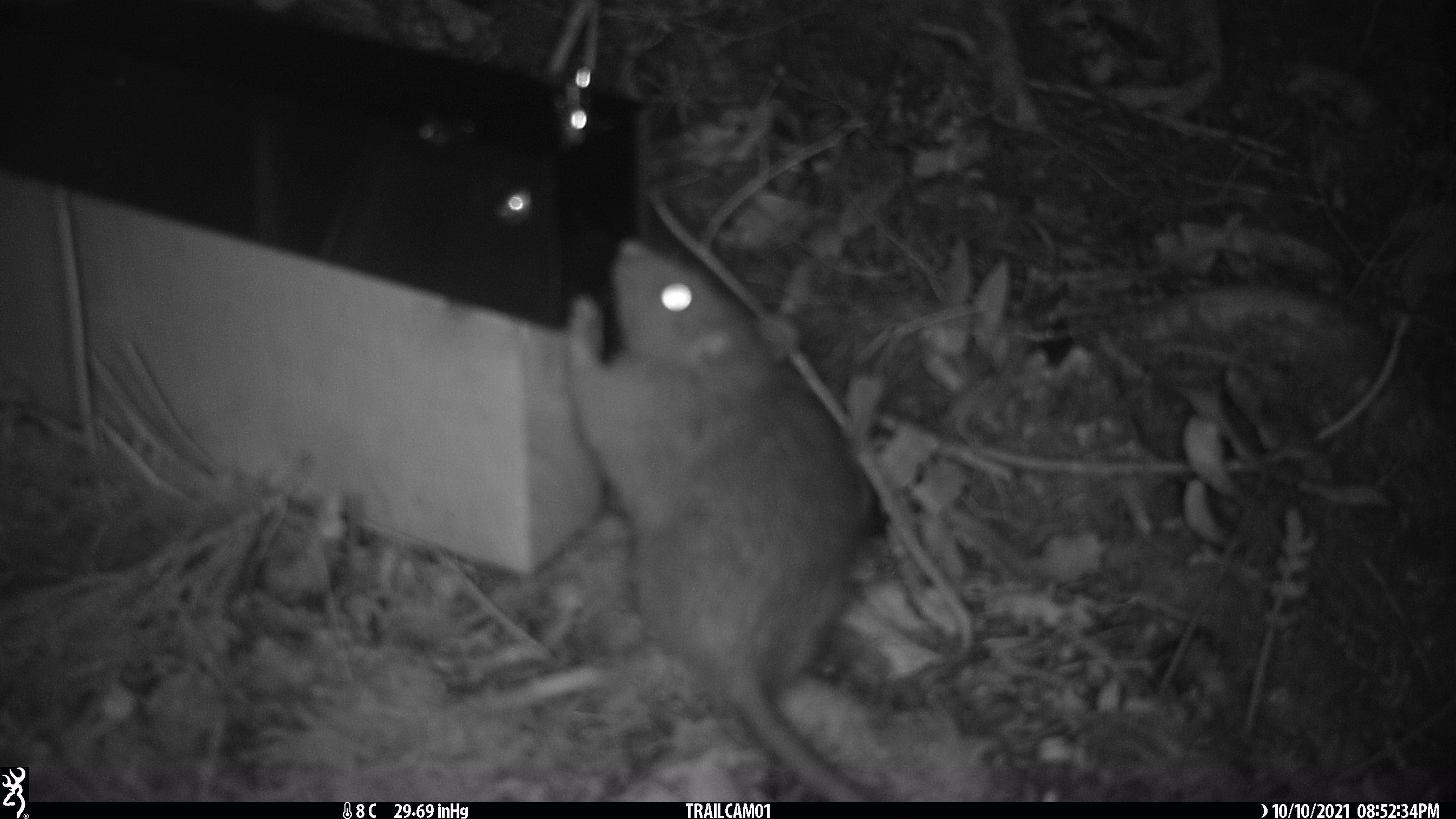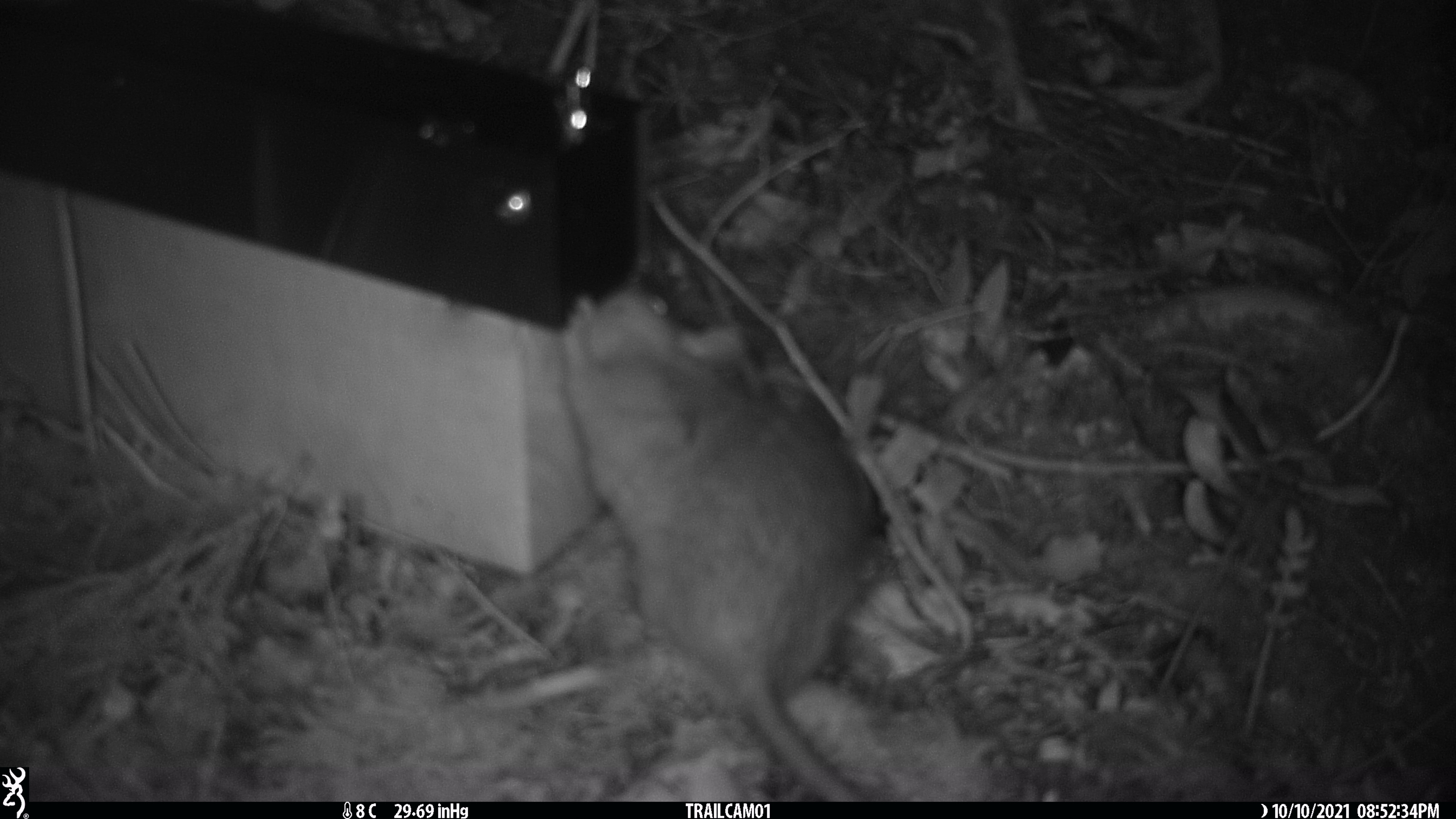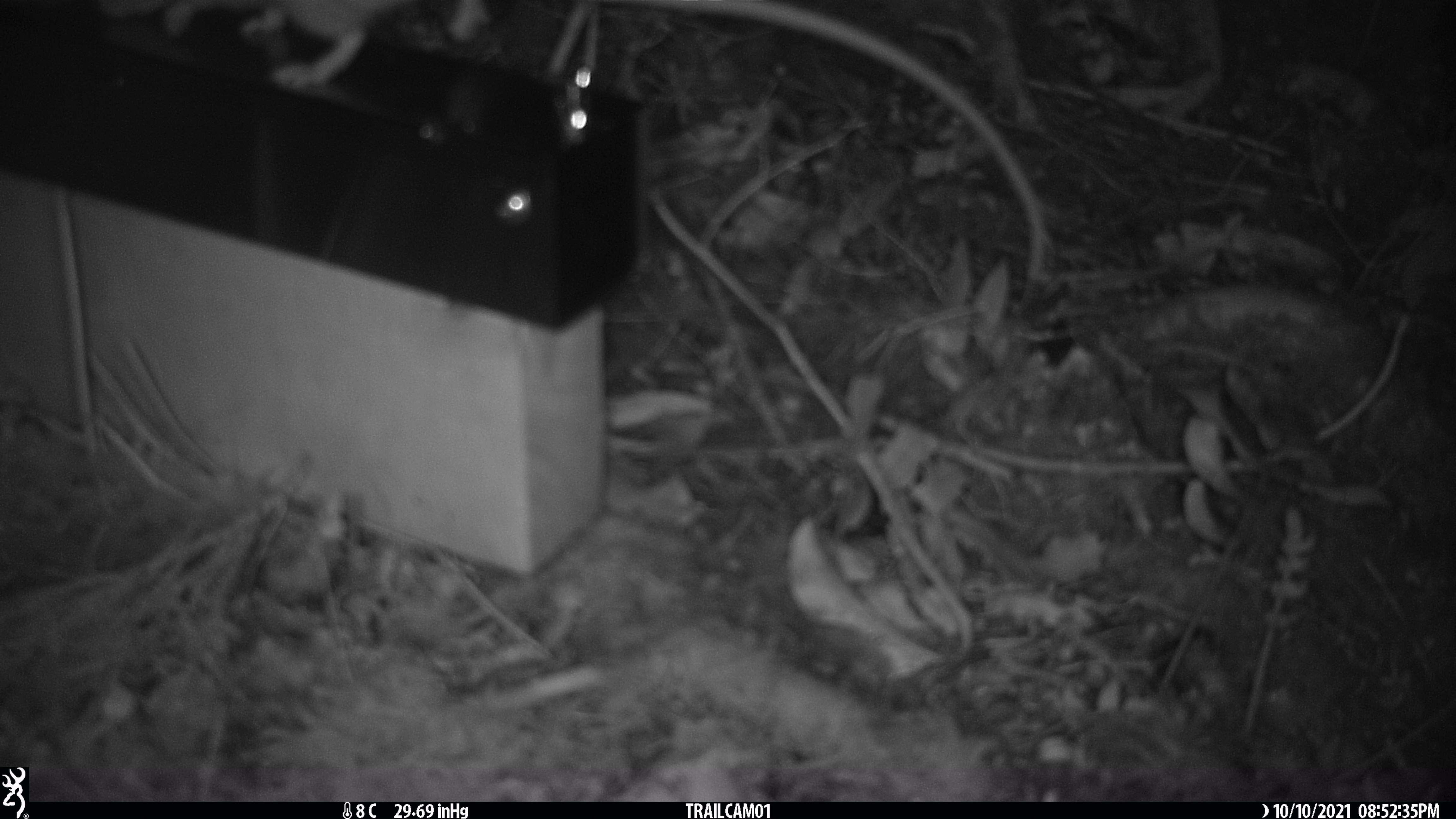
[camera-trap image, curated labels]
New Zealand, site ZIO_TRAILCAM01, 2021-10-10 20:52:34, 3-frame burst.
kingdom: Animalia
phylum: Chordata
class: Mammalia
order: Rodentia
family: Muridae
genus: Rattus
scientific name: Rattus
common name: rat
Rat (Rattus).